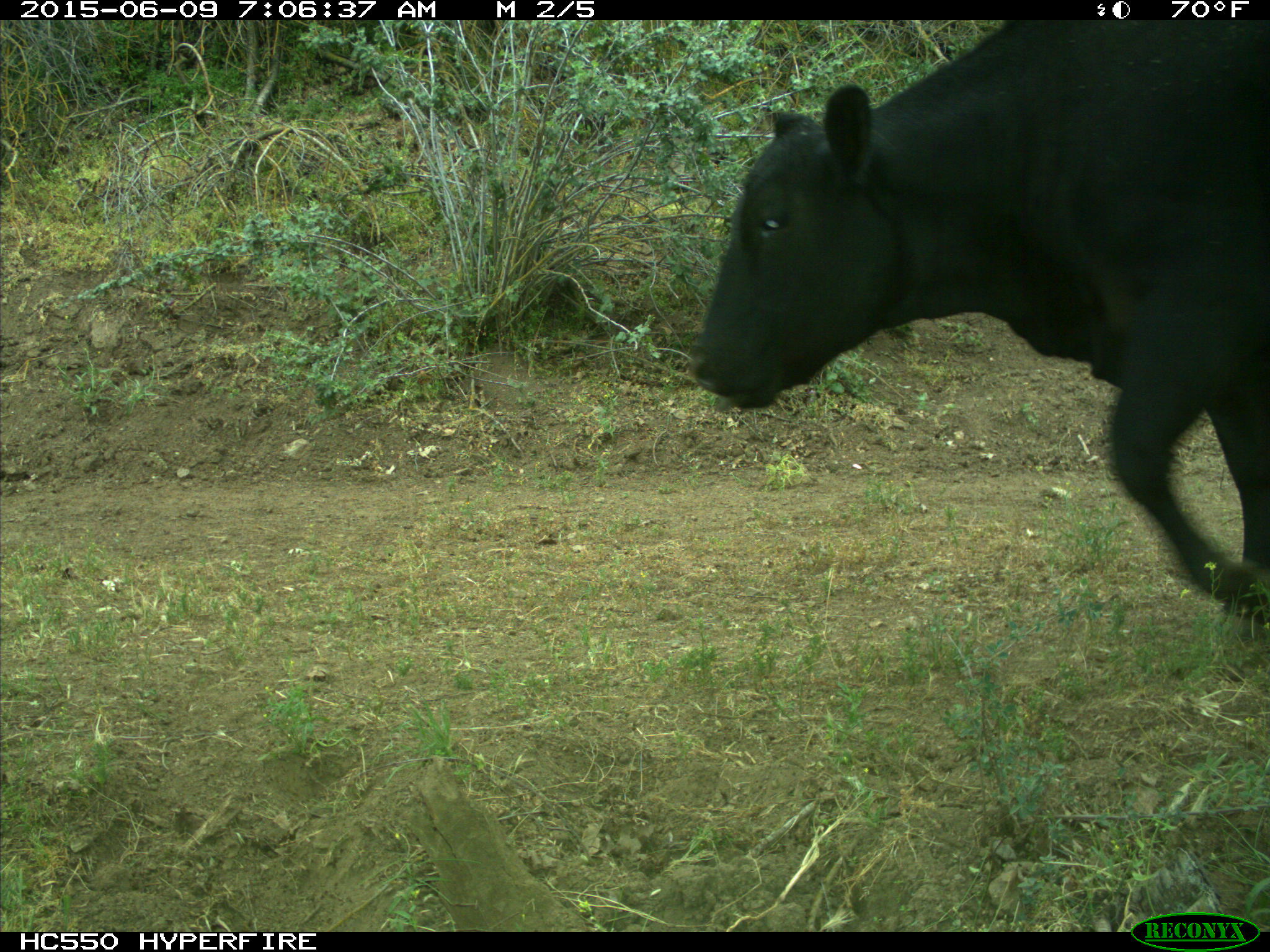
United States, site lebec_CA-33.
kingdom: Animalia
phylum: Chordata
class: Mammalia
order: Artiodactyla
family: Bovidae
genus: Bos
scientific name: Bos taurus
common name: domestic cow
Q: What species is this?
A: Bos taurus (domestic cow).